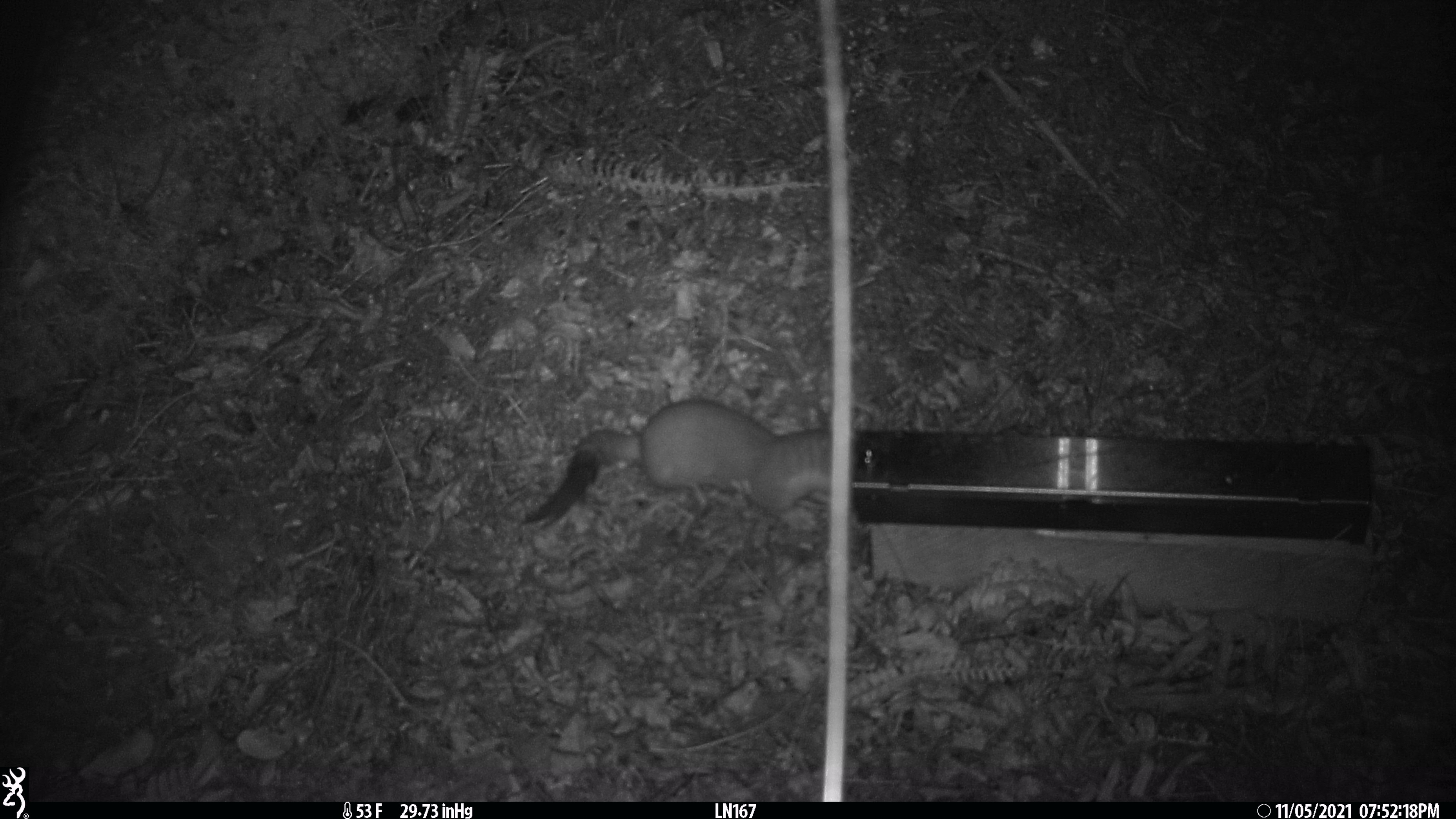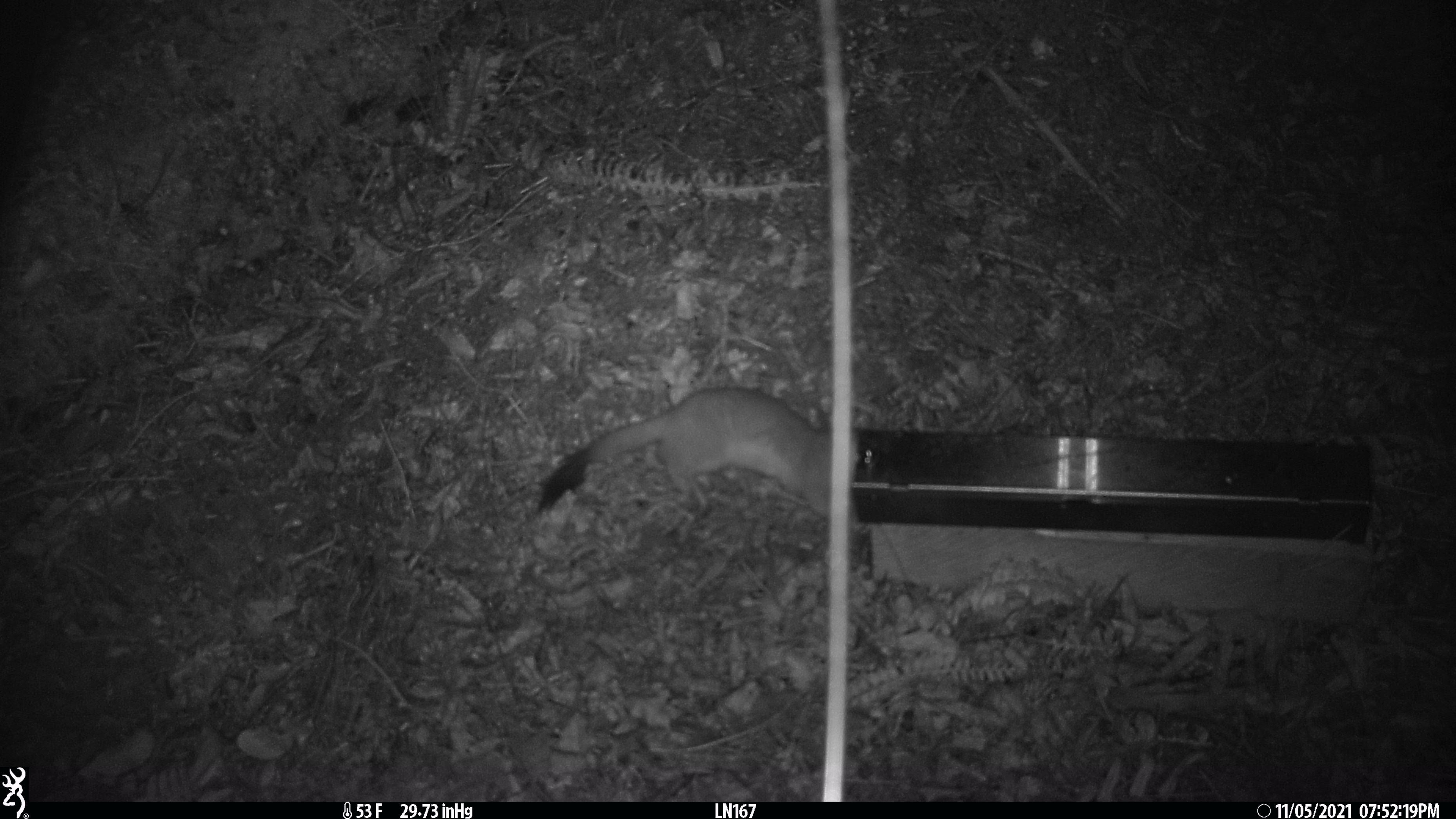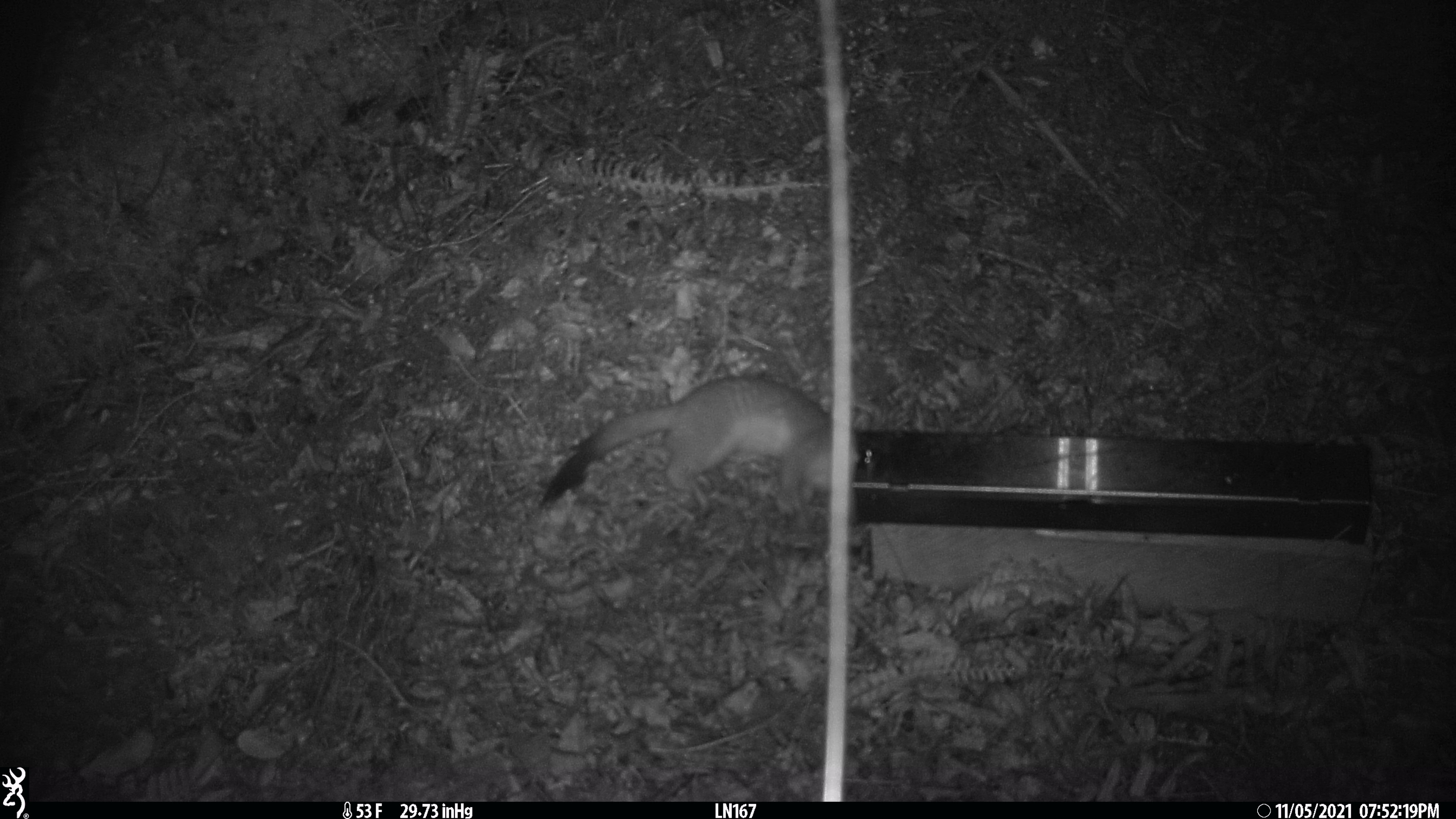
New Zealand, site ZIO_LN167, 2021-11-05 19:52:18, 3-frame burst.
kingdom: Animalia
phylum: Chordata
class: Mammalia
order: Carnivora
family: Mustelidae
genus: Mustela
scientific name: Mustela erminea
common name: stoat